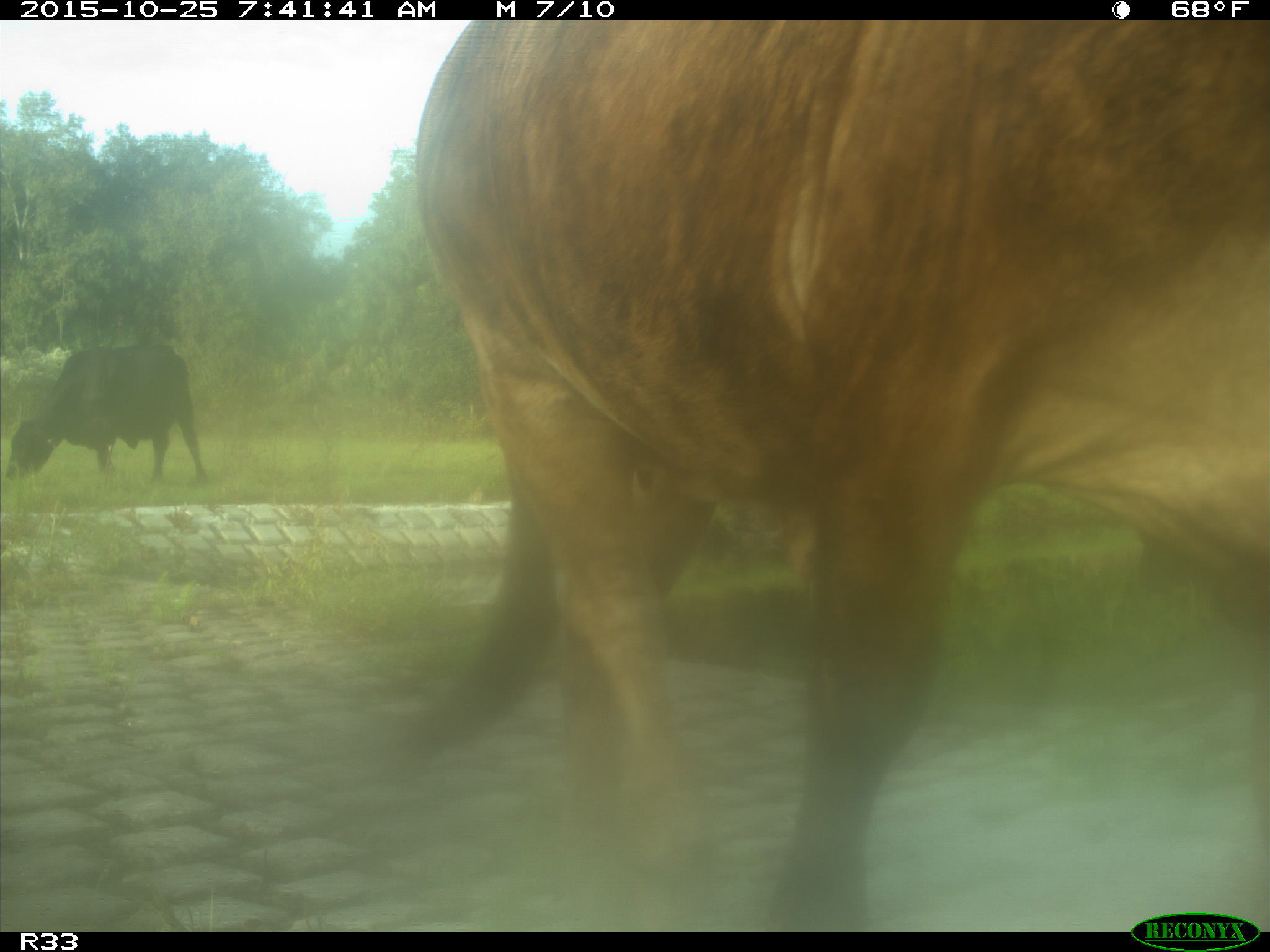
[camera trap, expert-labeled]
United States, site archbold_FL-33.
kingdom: Animalia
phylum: Chordata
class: Mammalia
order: Artiodactyla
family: Bovidae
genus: Bos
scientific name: Bos taurus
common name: domestic cow